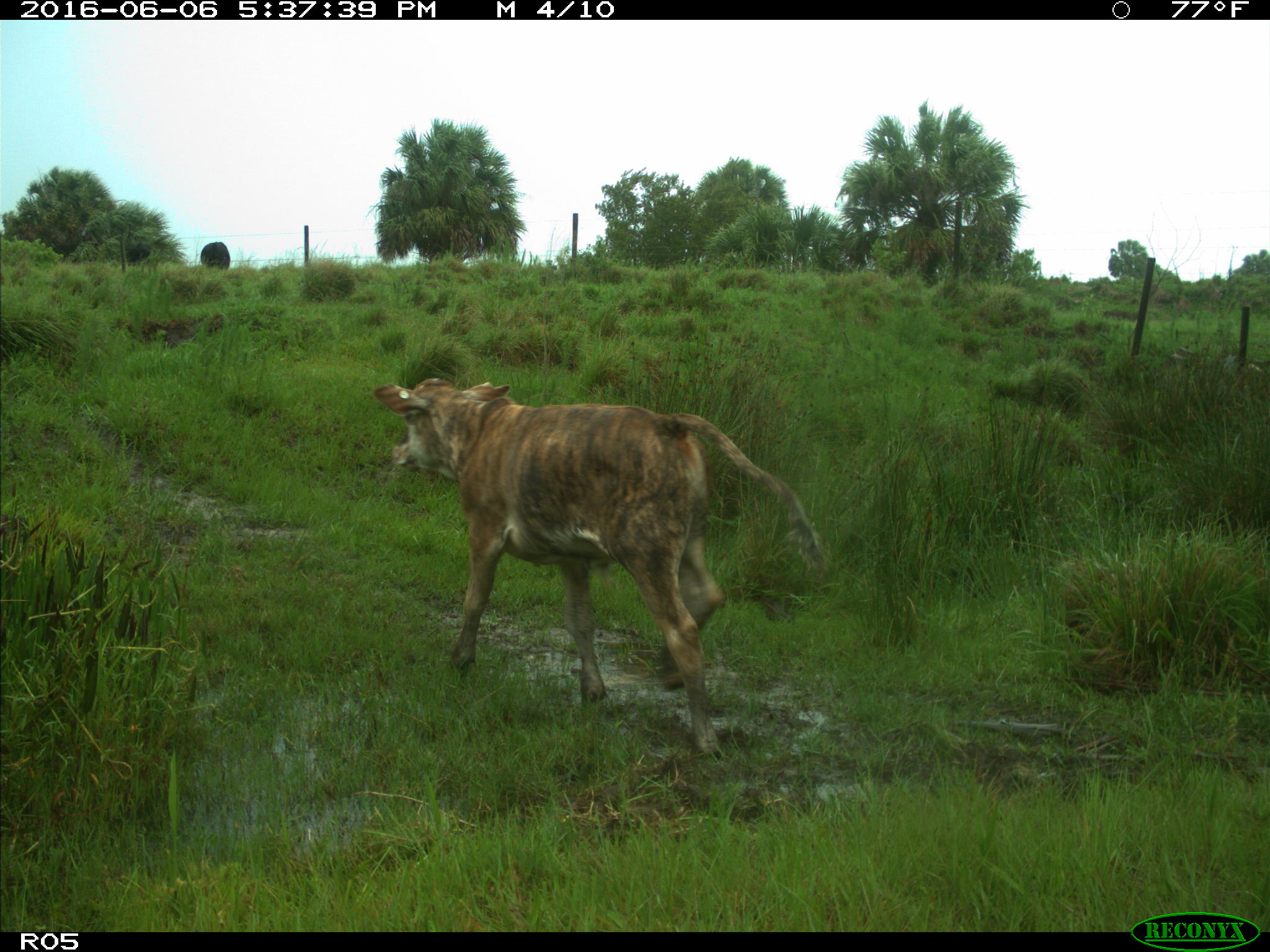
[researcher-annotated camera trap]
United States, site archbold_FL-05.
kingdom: Animalia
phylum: Chordata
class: Mammalia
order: Artiodactyla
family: Bovidae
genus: Bos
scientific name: Bos taurus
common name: domestic cow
Bos taurus (domestic cow).